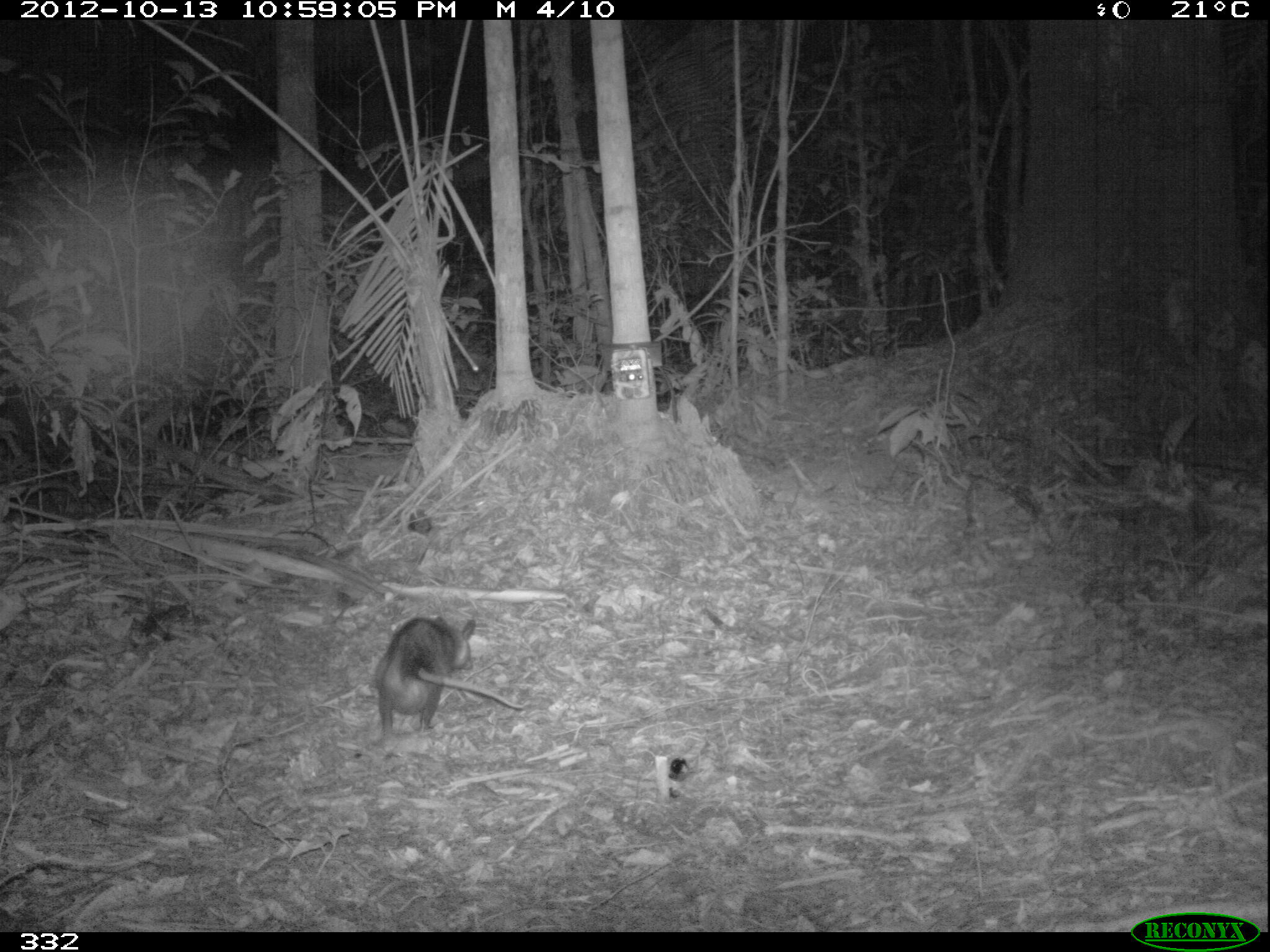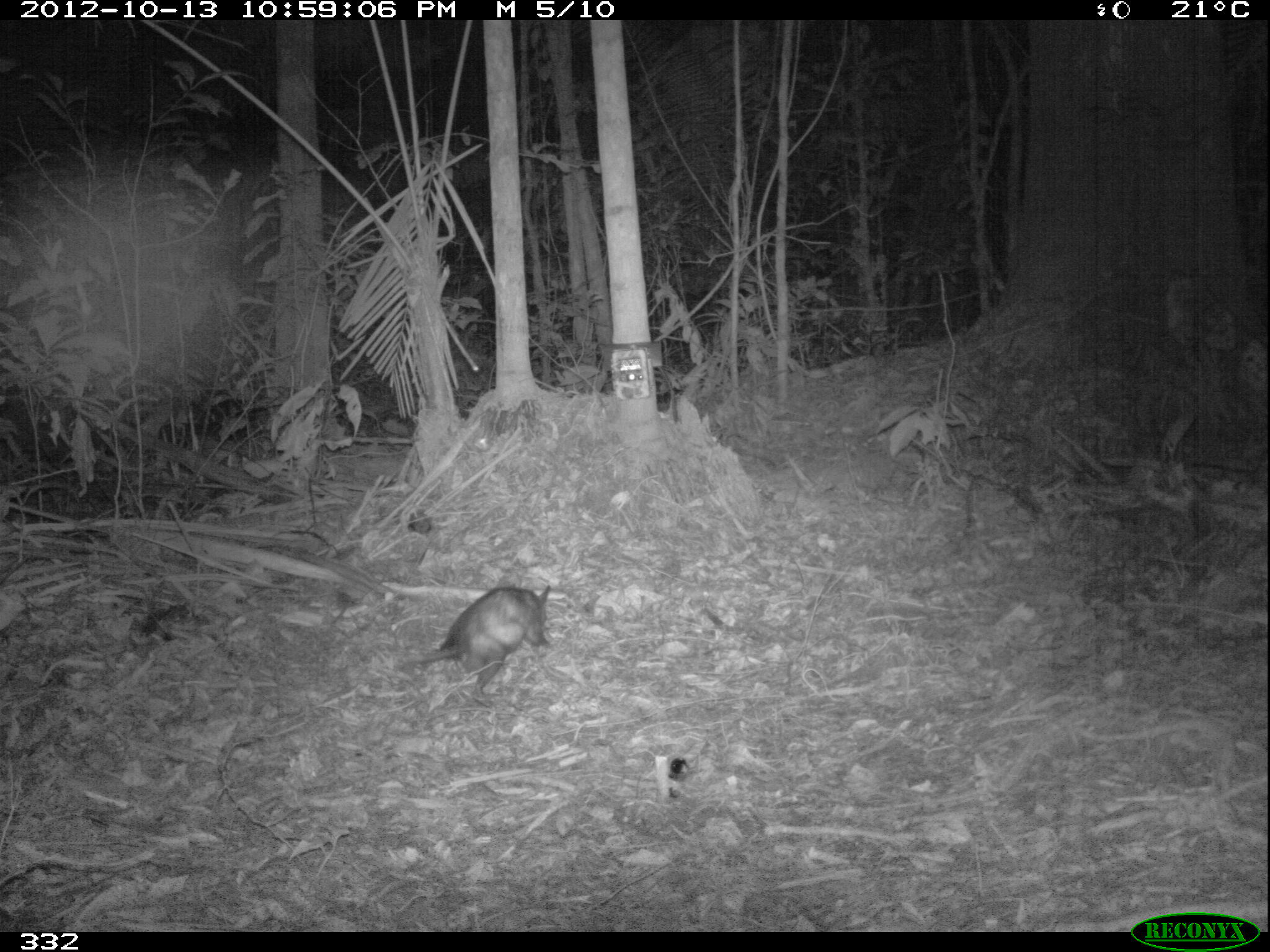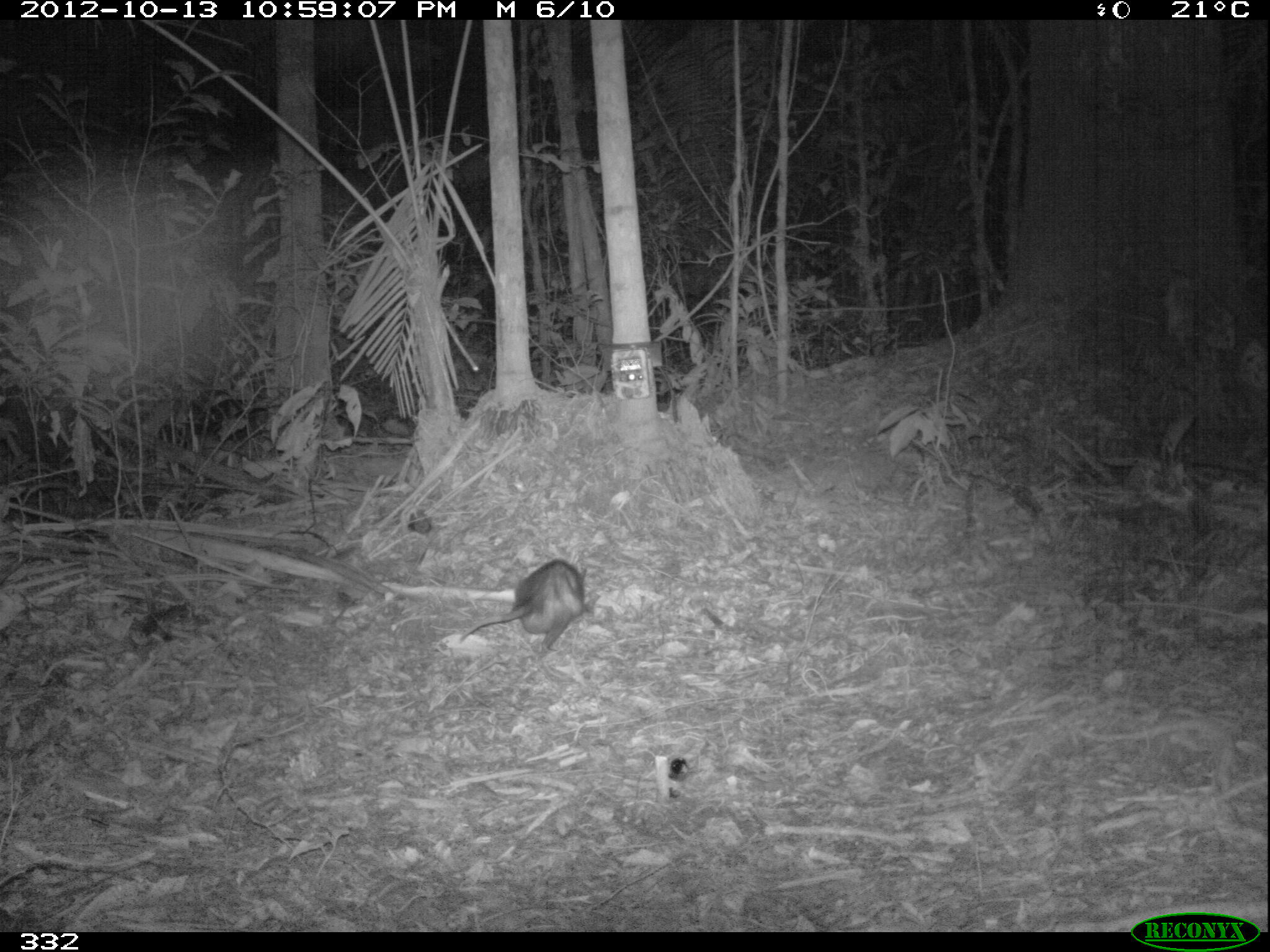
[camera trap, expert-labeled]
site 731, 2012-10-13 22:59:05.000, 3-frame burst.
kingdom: Animalia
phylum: Chordata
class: Mammalia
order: Didelphimorphia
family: Didelphidae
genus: Didelphis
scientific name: Didelphis marsupialis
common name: southern opossum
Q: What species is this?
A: Didelphis marsupialis (southern opossum).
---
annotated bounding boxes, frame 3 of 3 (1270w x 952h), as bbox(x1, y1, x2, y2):
didelphis marsupialis: bbox(458, 558, 588, 657)